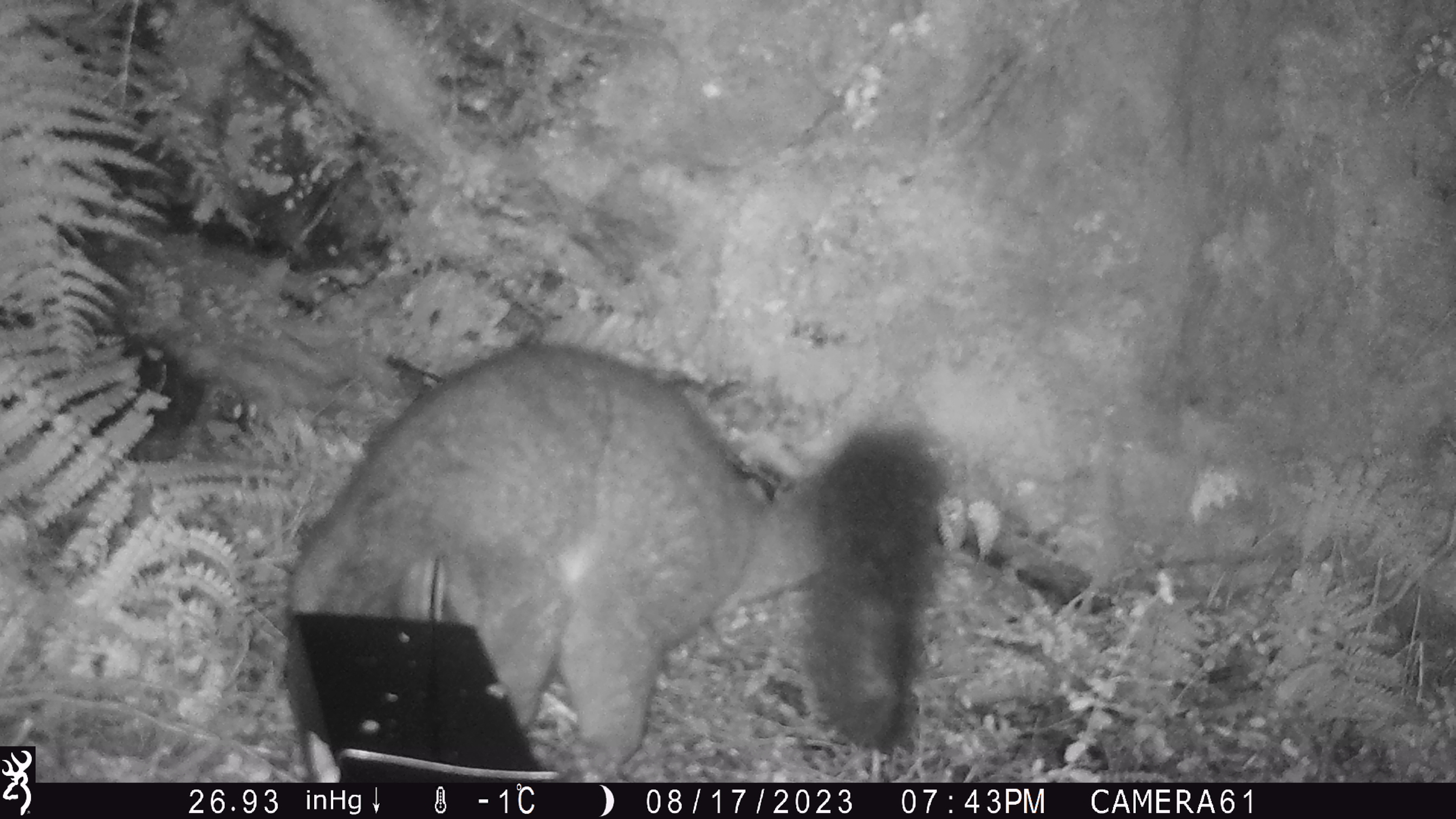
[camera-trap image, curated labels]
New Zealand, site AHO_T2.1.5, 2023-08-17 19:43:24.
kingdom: Animalia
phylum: Chordata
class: Mammalia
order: Carnivora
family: Mustelidae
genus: Mustela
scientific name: Mustela erminea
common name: stoat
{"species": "stoat (Mustela erminea)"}